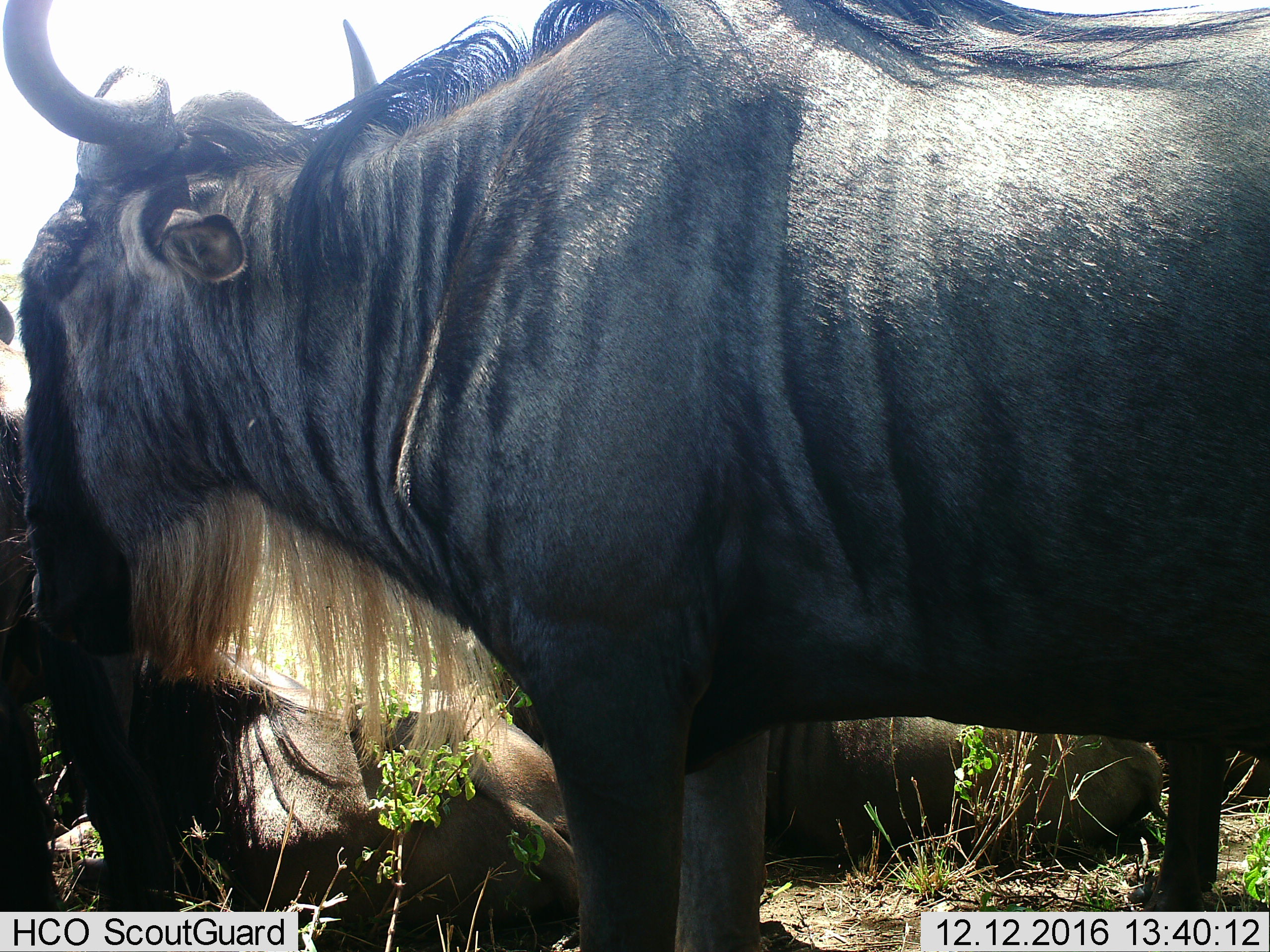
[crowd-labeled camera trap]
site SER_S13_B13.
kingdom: Animalia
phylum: Chordata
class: Mammalia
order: Artiodactyla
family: Bovidae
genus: Connochaetes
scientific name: Connochaetes taurinus taurinus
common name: blue wildebeest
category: wildebeestblue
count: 4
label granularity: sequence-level